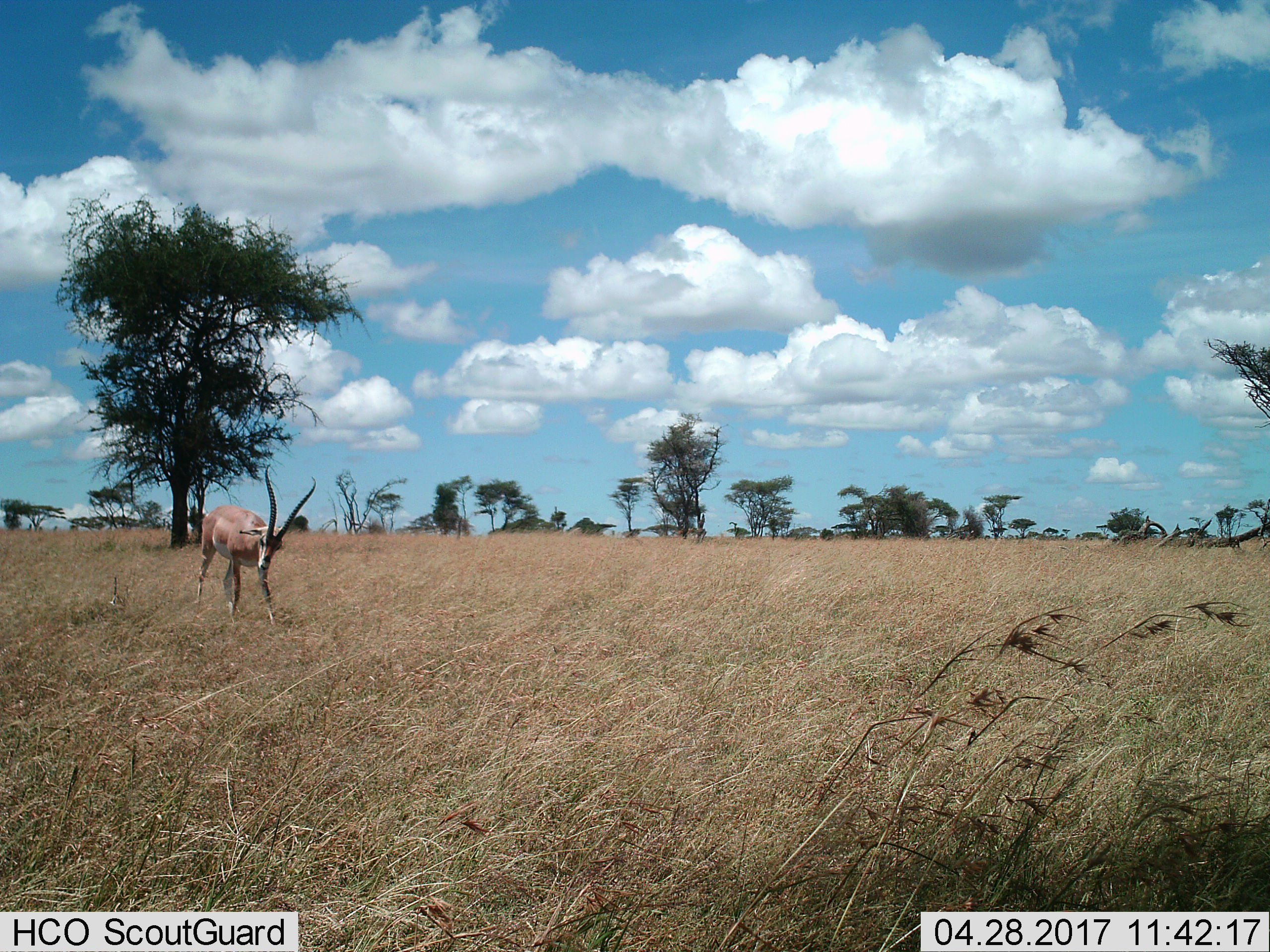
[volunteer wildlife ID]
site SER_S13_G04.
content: unidentified animal